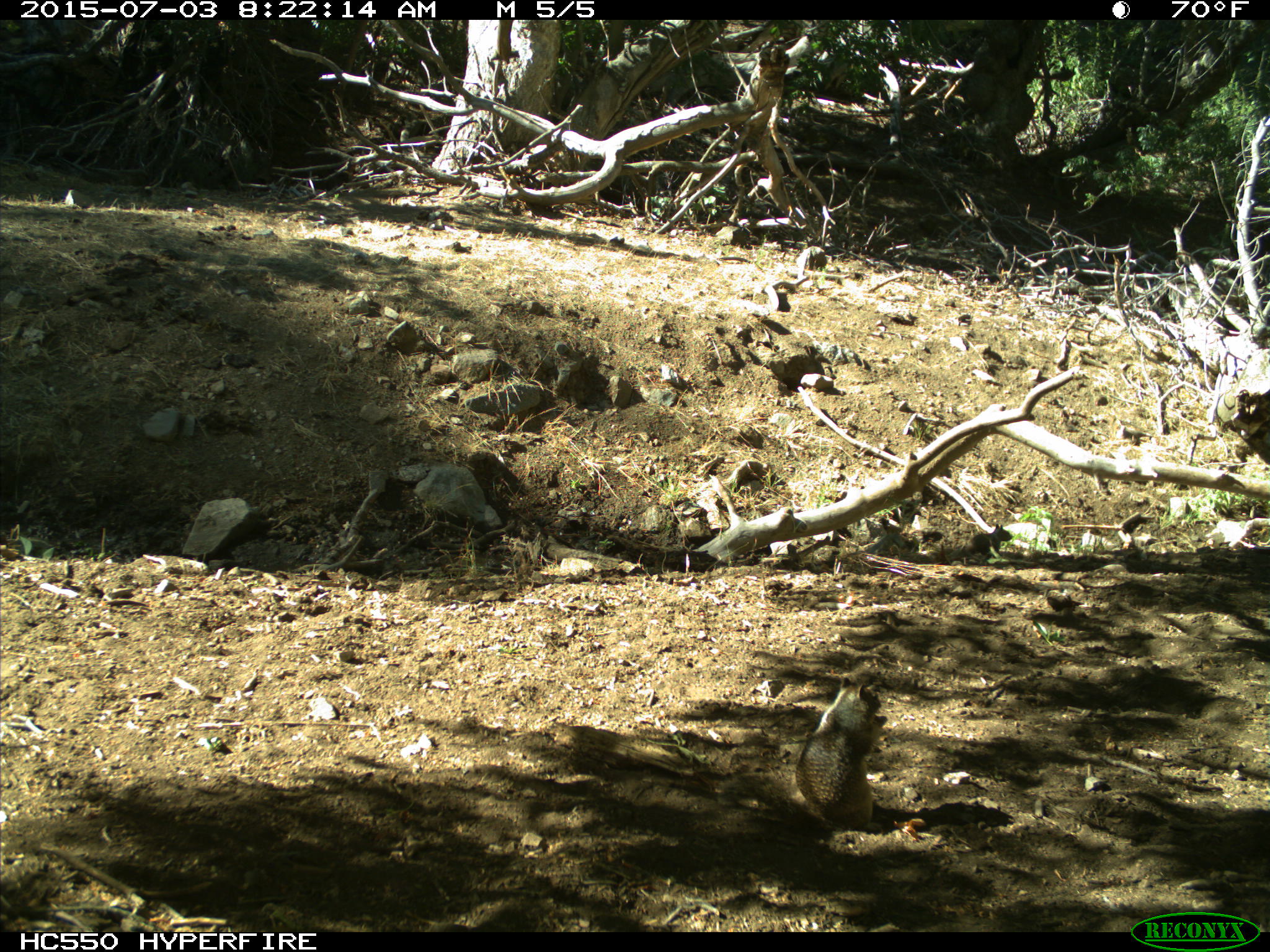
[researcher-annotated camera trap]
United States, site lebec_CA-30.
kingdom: Animalia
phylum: Chordata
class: Mammalia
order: Rodentia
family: Sciuridae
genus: Otospermophilus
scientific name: Otospermophilus beecheyi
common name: california ground squirrel